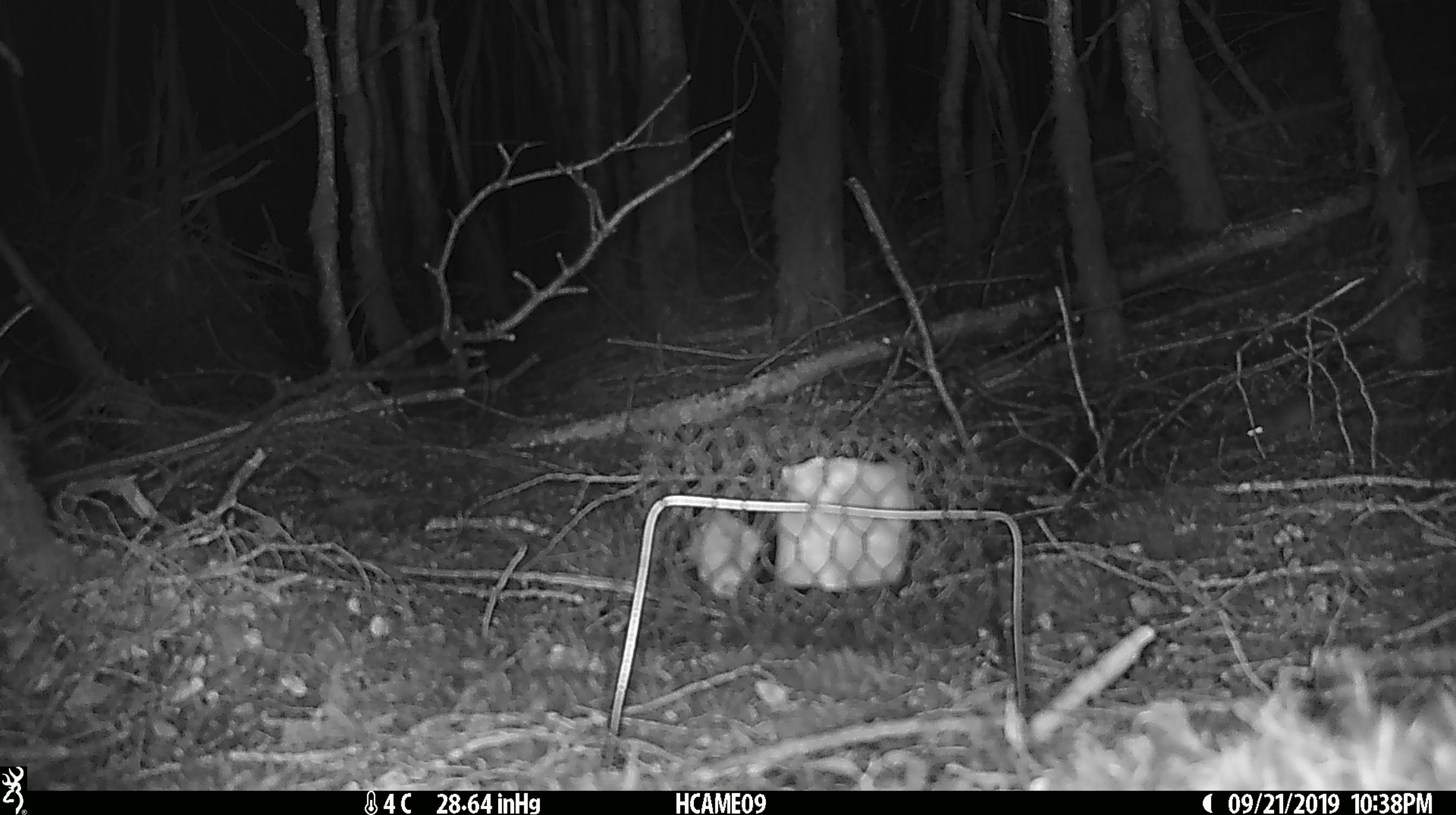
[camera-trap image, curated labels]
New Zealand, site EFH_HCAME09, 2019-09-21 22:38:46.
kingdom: Animalia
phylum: Chordata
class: Mammalia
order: Rodentia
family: Muridae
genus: Mus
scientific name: Mus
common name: mouse